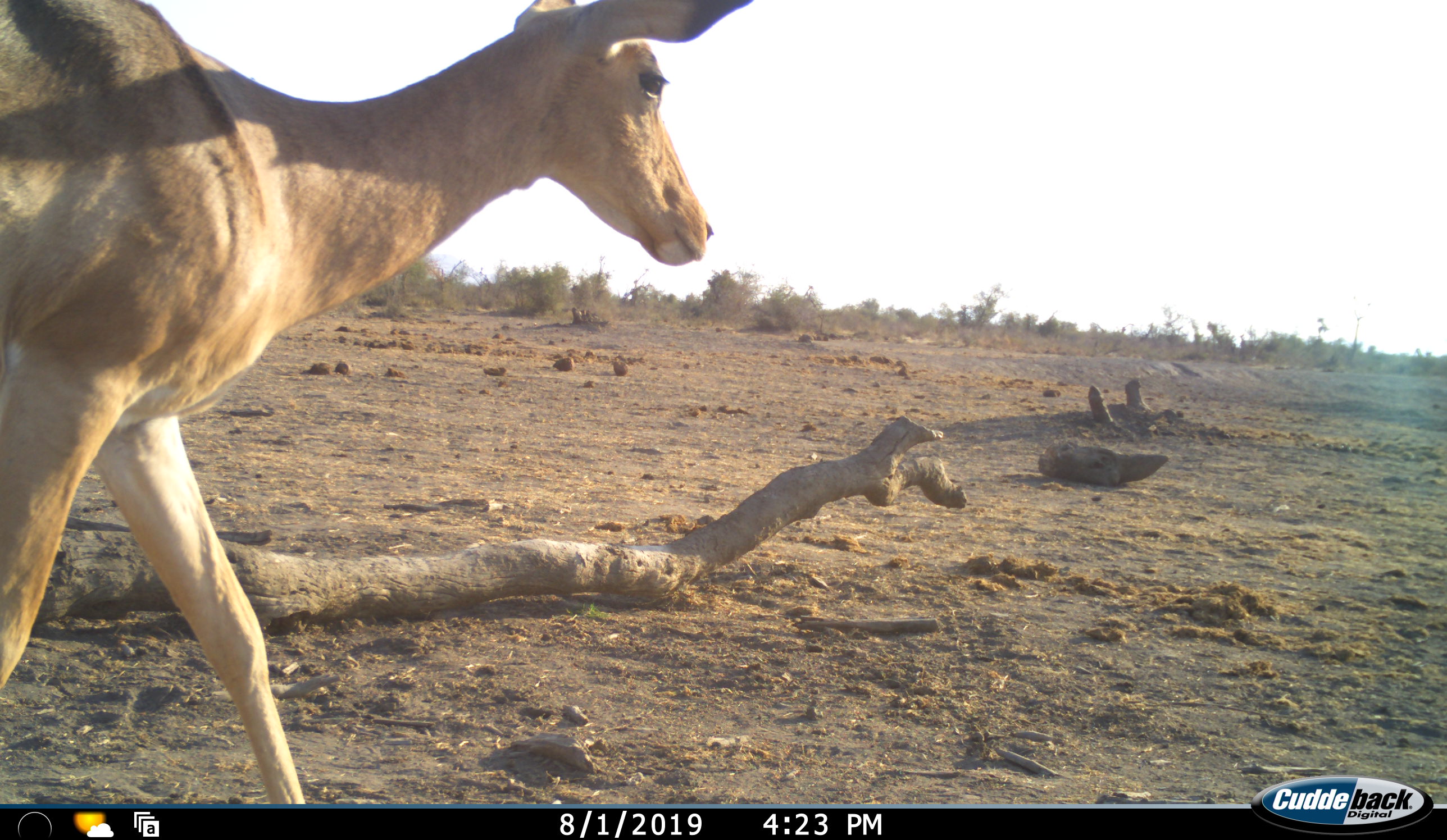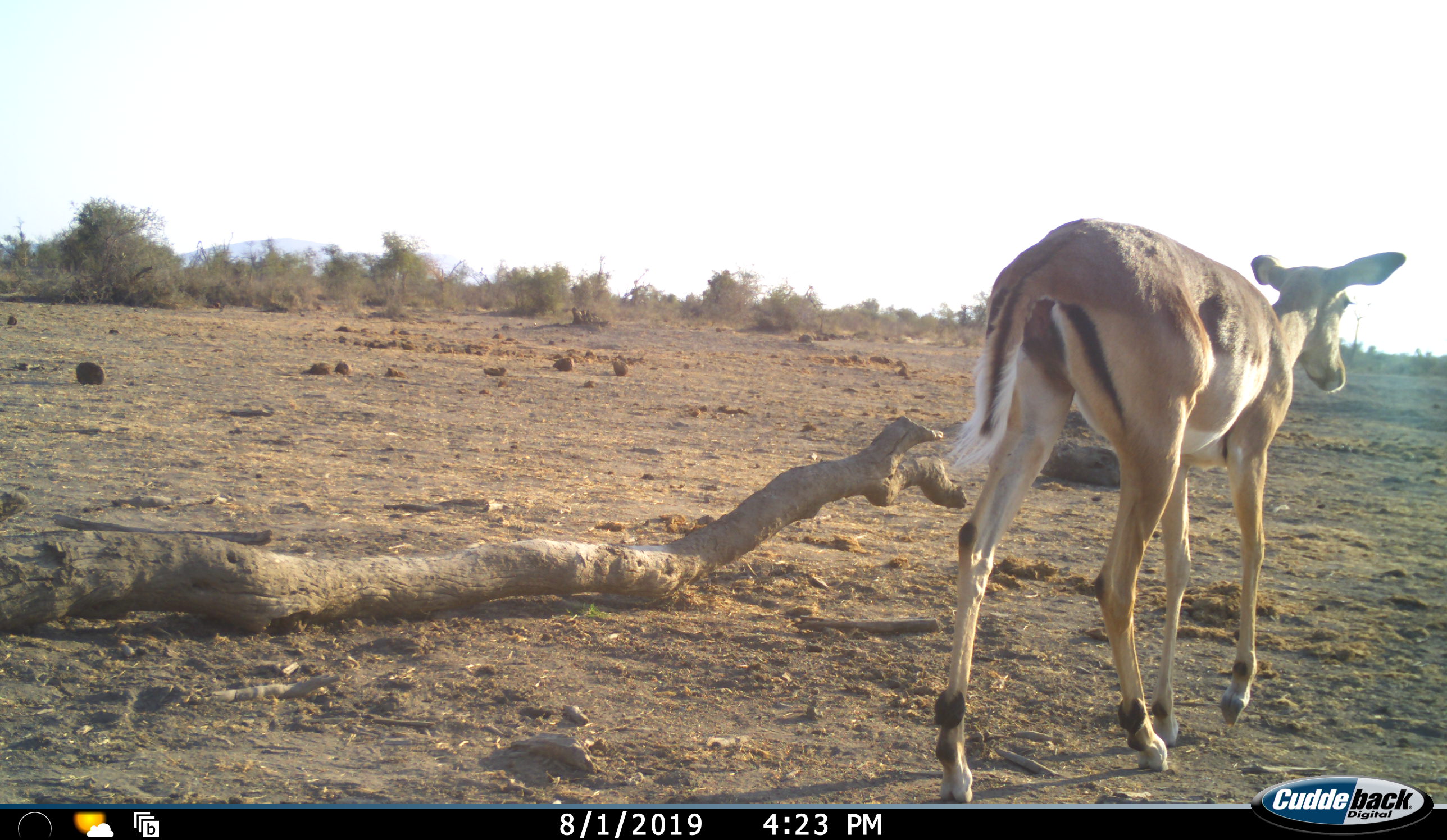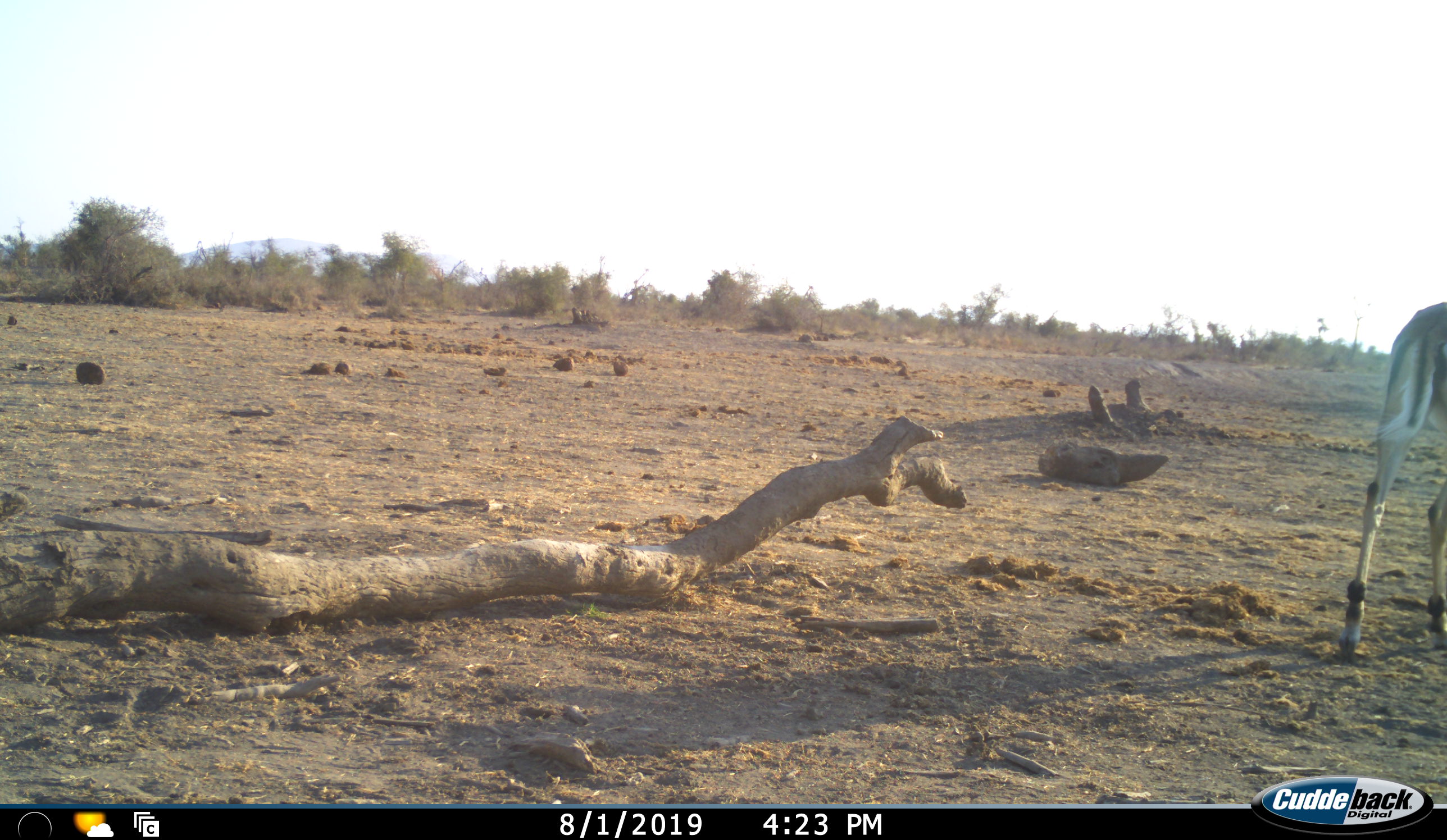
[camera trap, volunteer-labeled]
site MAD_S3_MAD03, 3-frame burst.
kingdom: Animalia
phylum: Chordata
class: Mammalia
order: Artiodactyla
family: Bovidae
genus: Aepyceros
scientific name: Aepyceros melampus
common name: impala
Impala (Aepyceros melampus), count 1. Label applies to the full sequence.